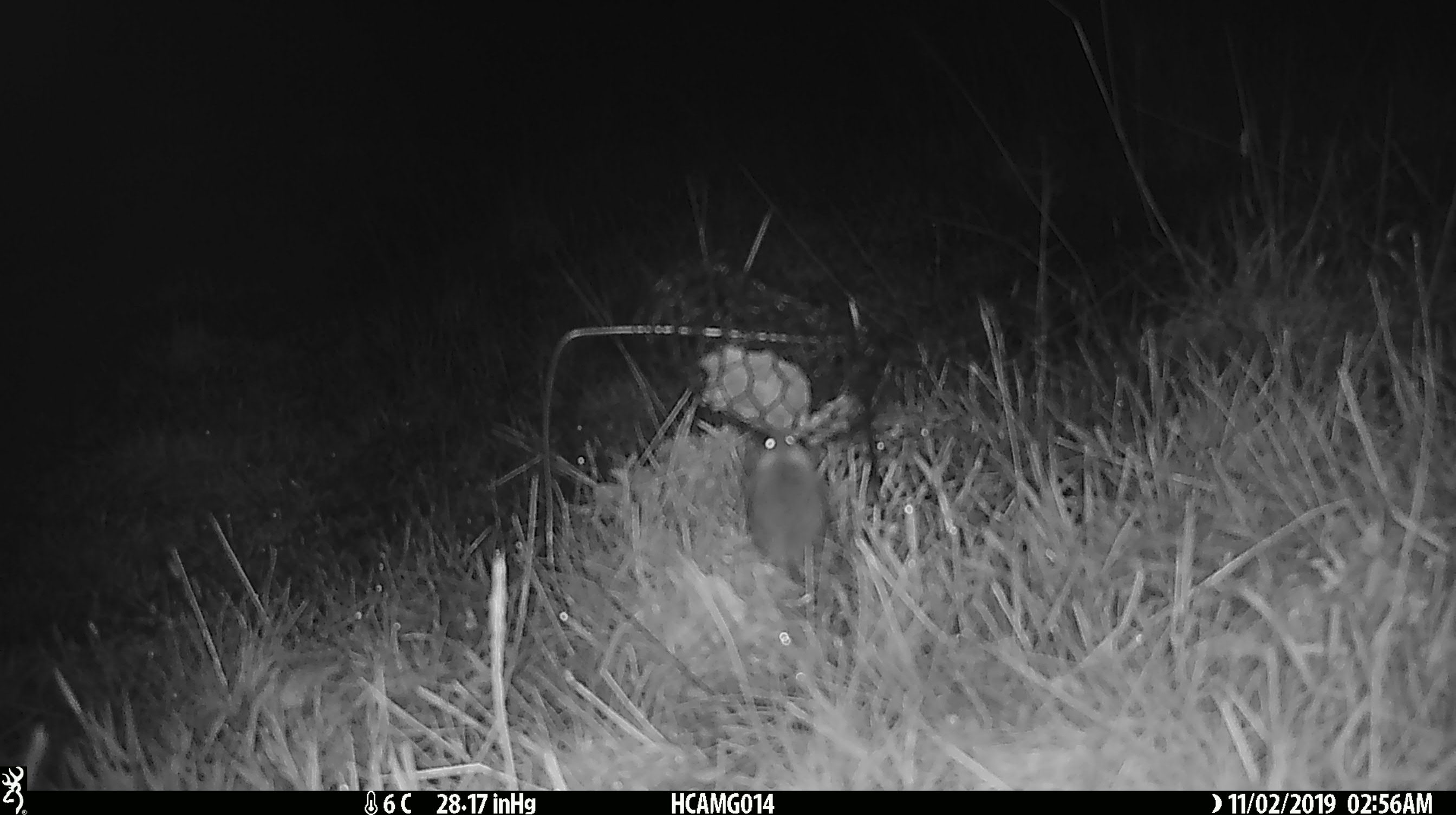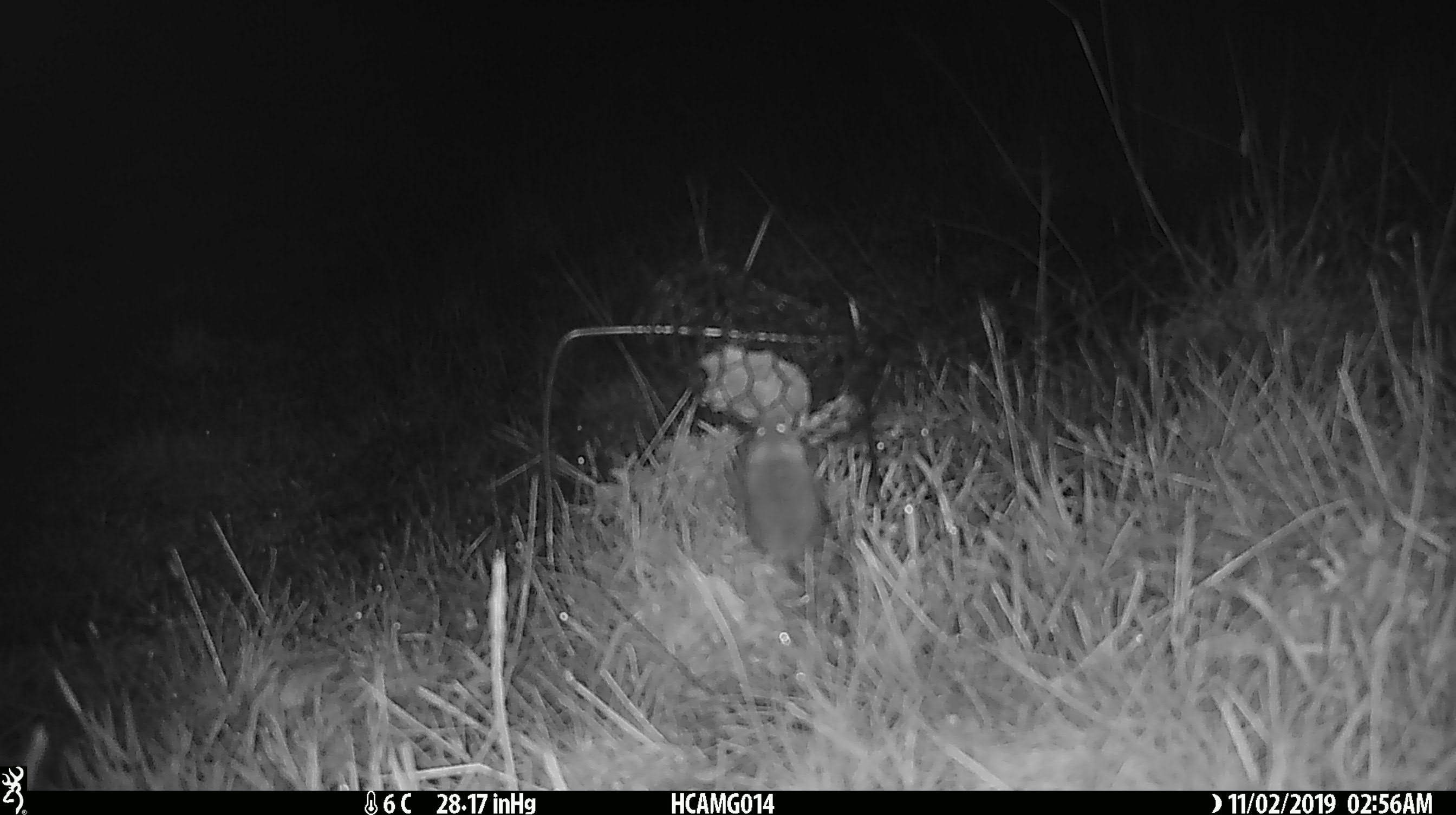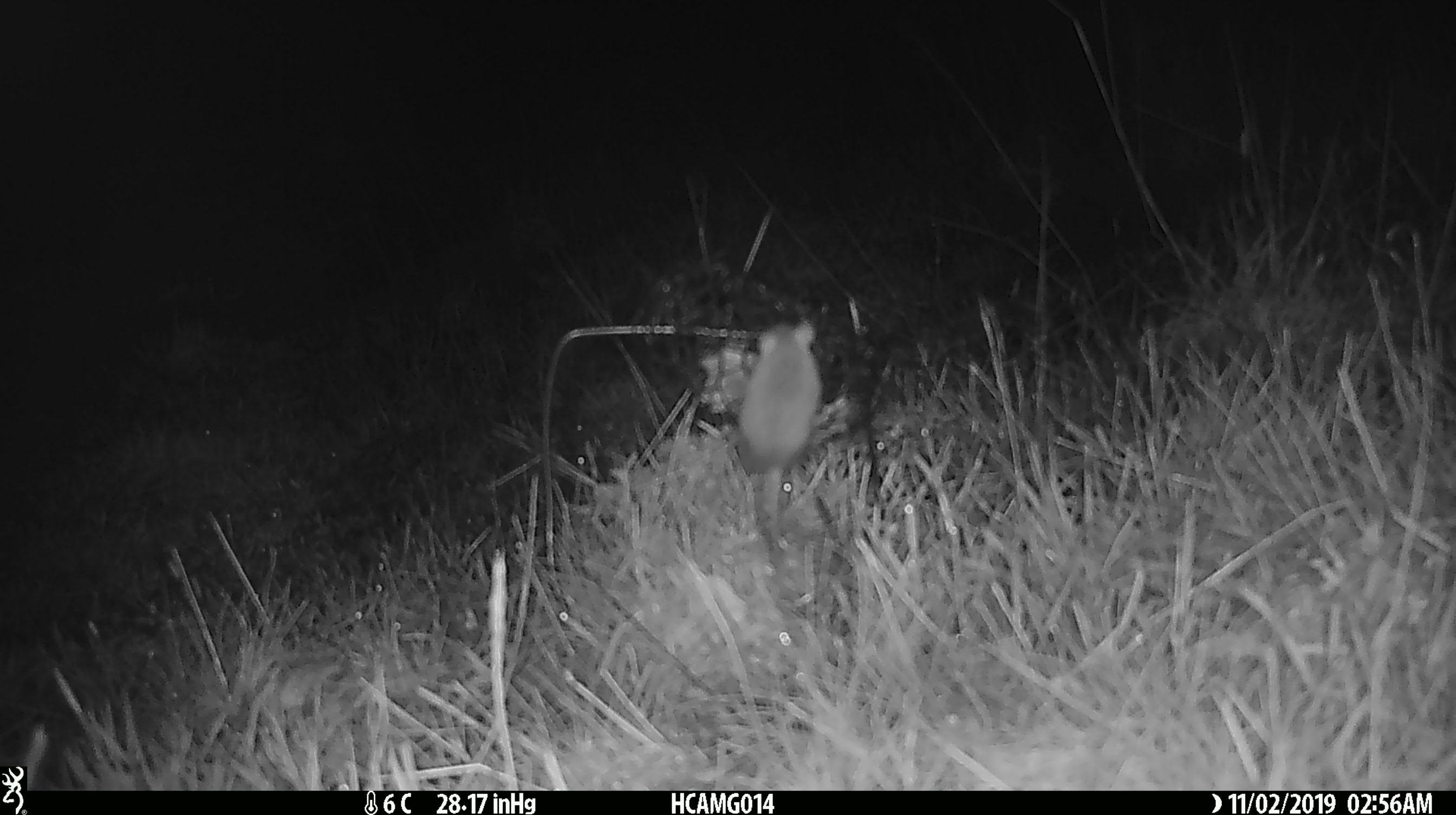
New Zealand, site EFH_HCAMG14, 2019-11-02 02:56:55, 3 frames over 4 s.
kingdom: Animalia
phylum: Chordata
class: Mammalia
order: Rodentia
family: Muridae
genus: Mus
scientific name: Mus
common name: mouse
Mouse (Mus).